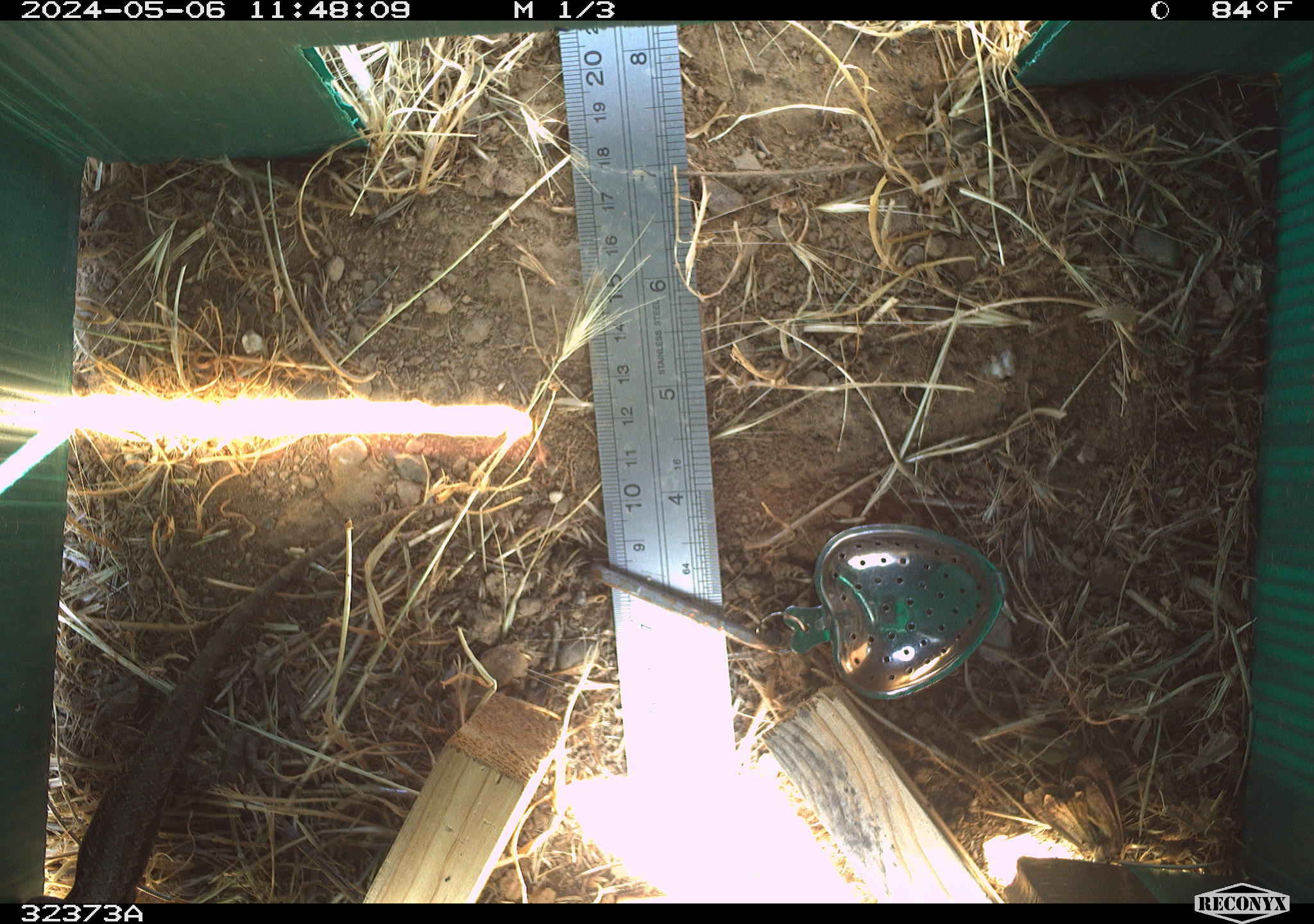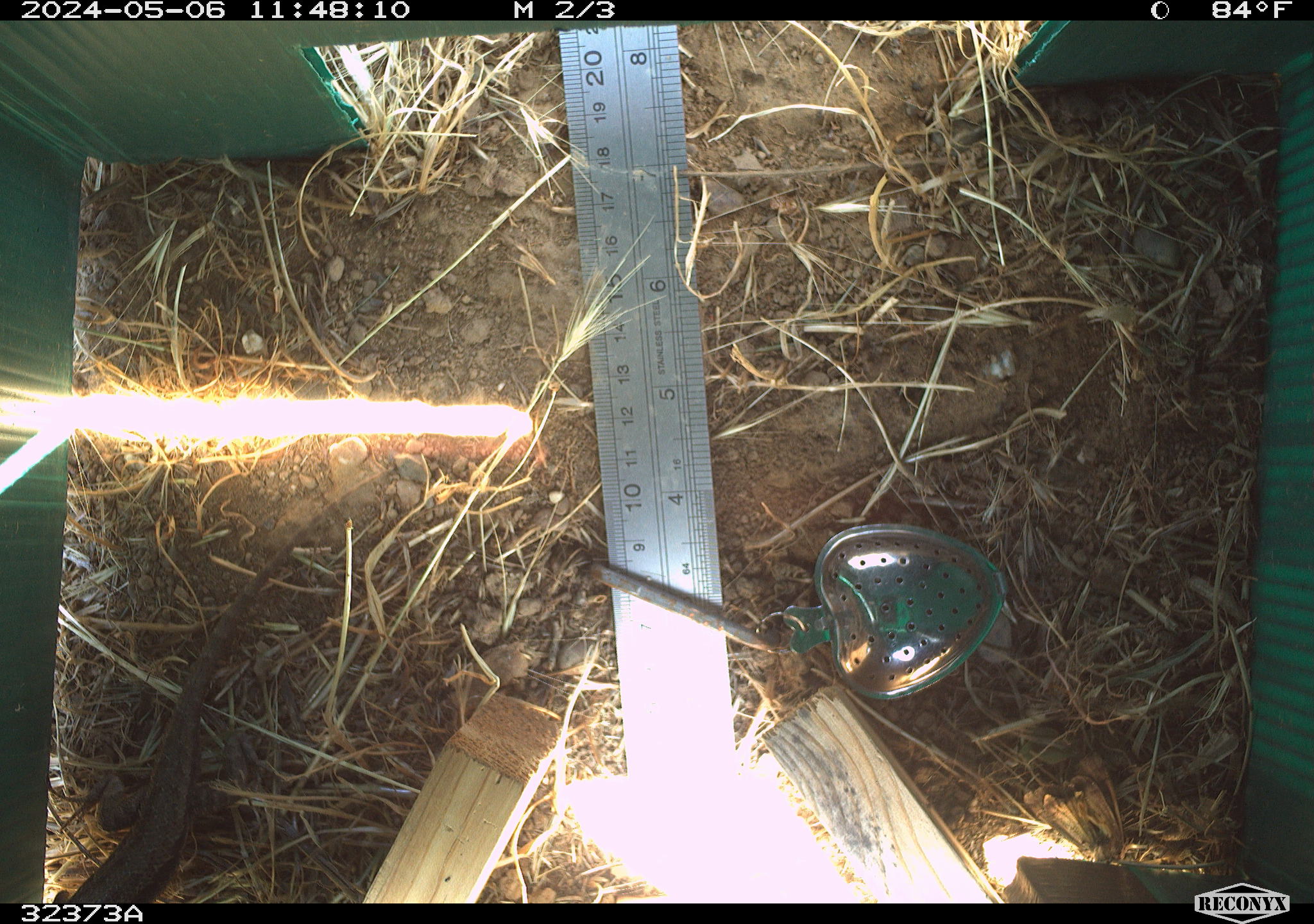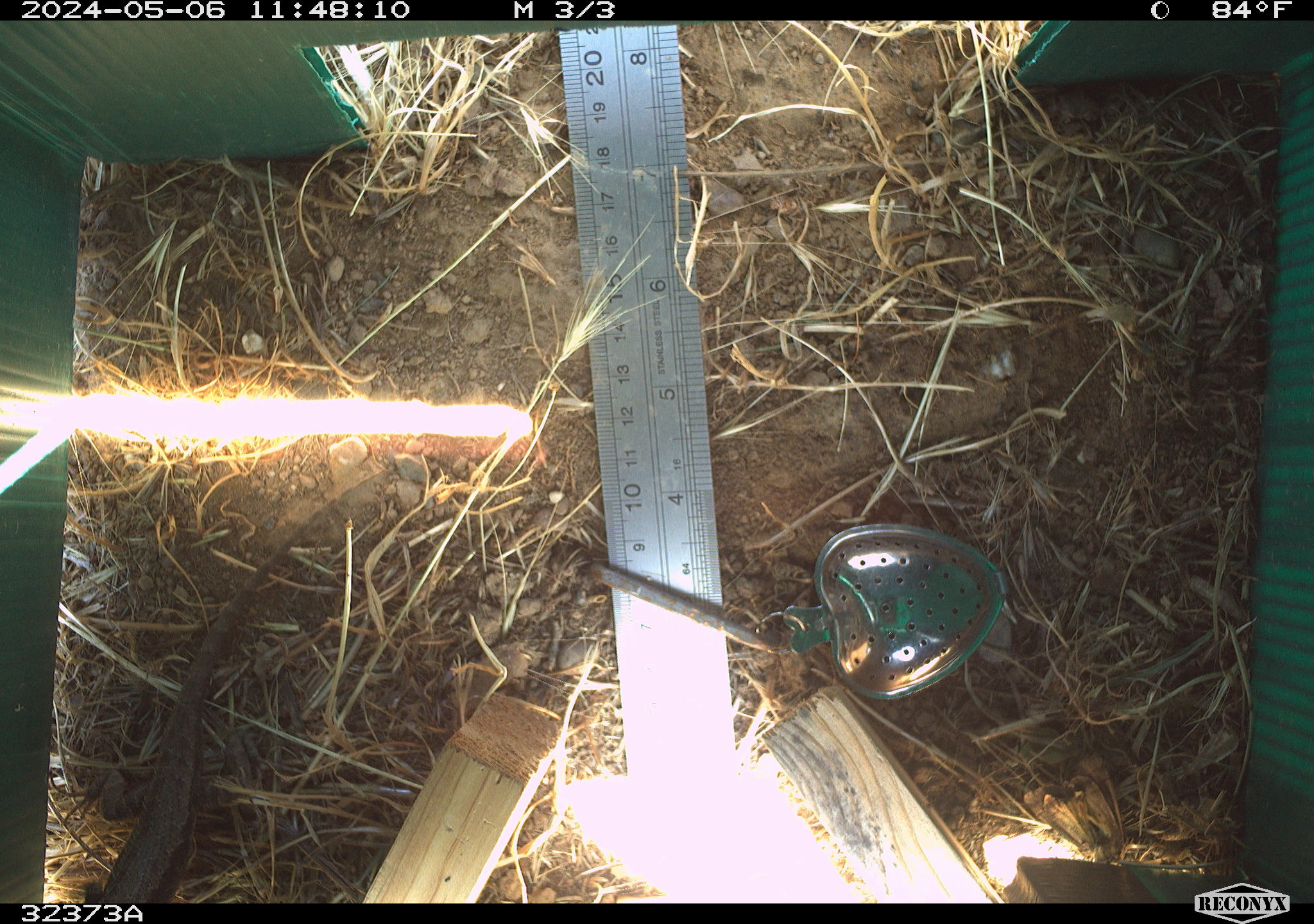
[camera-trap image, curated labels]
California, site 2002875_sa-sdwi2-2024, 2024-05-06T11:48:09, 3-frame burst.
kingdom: Animalia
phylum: Chordata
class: Reptilia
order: Squamata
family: Phrynosomatidae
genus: Sceloporus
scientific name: Sceloporus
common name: spiny lizards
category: sceloporus species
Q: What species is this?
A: Sceloporus species (spiny lizards) (Sceloporus).